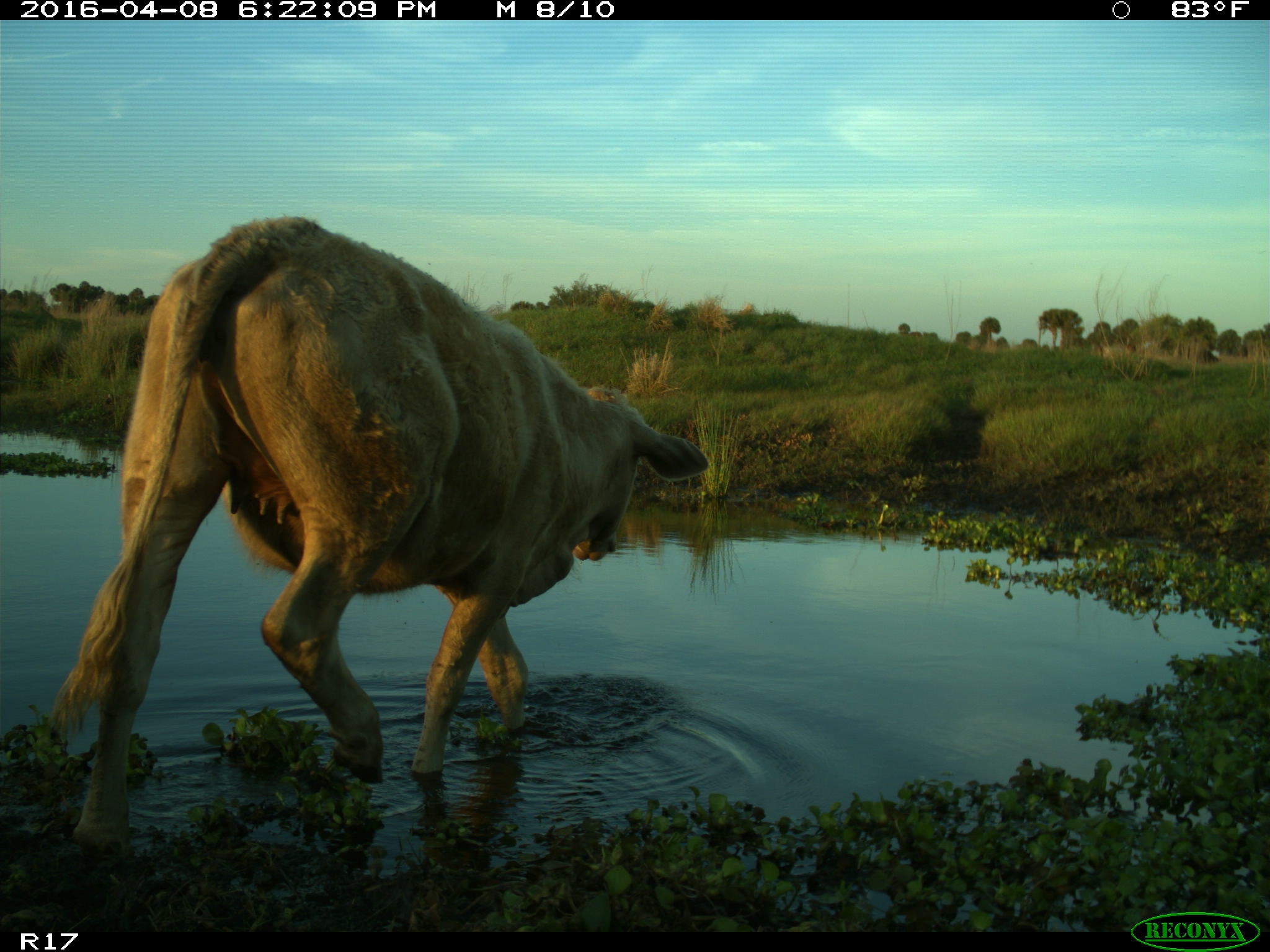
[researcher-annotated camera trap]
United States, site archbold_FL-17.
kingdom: Animalia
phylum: Chordata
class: Mammalia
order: Artiodactyla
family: Bovidae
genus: Bos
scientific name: Bos taurus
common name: domestic cow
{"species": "Bos taurus (domestic cow)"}